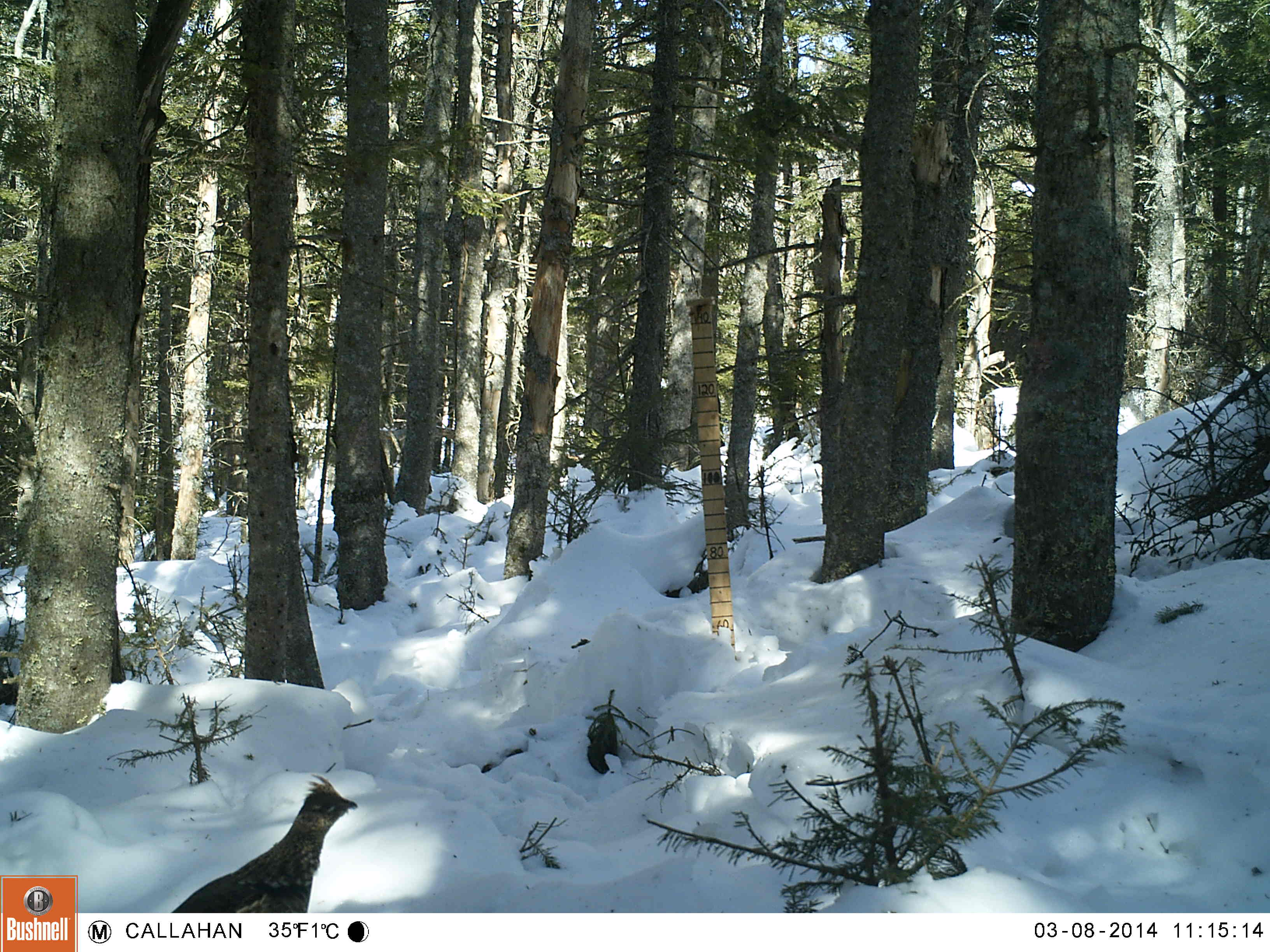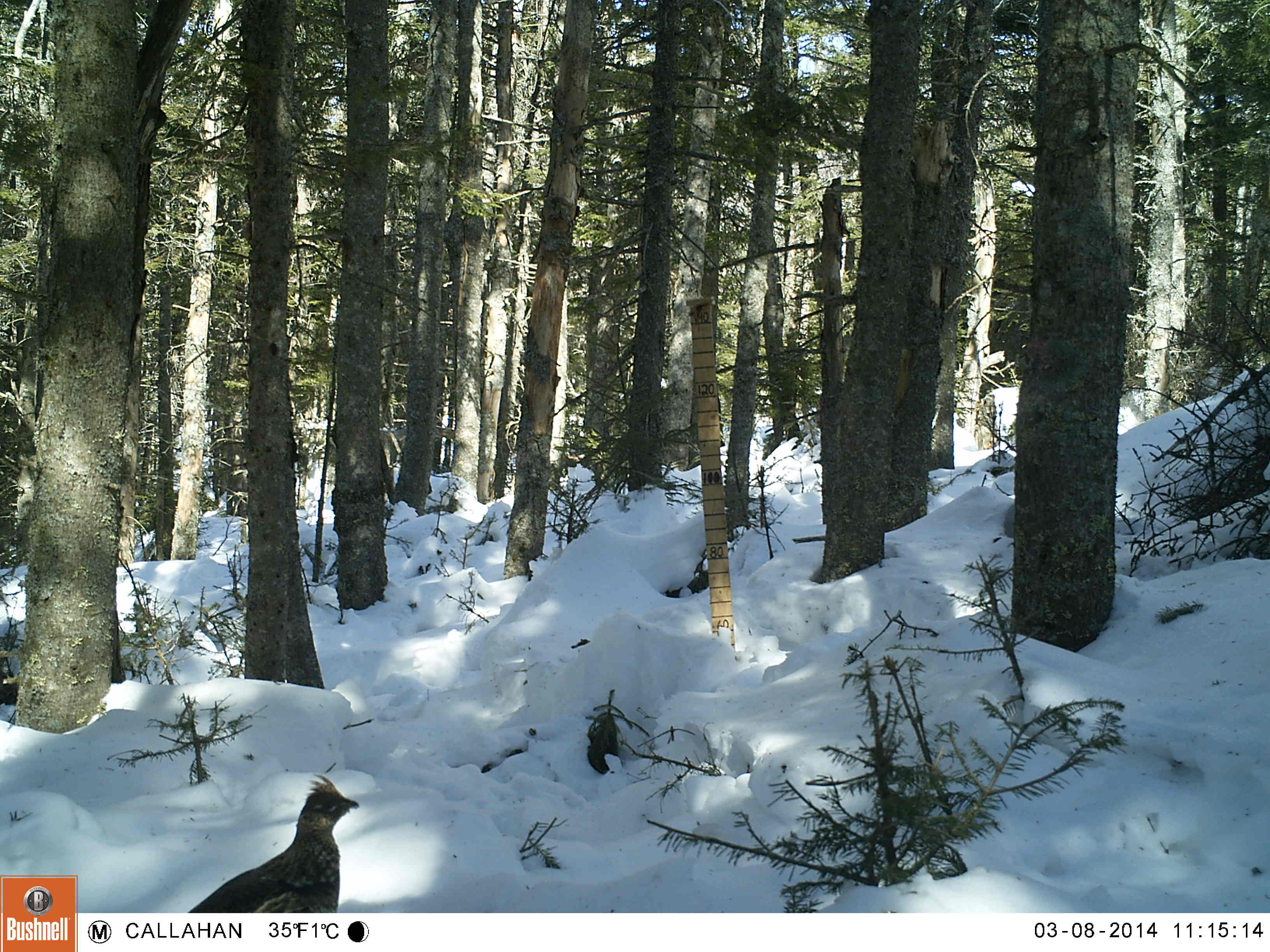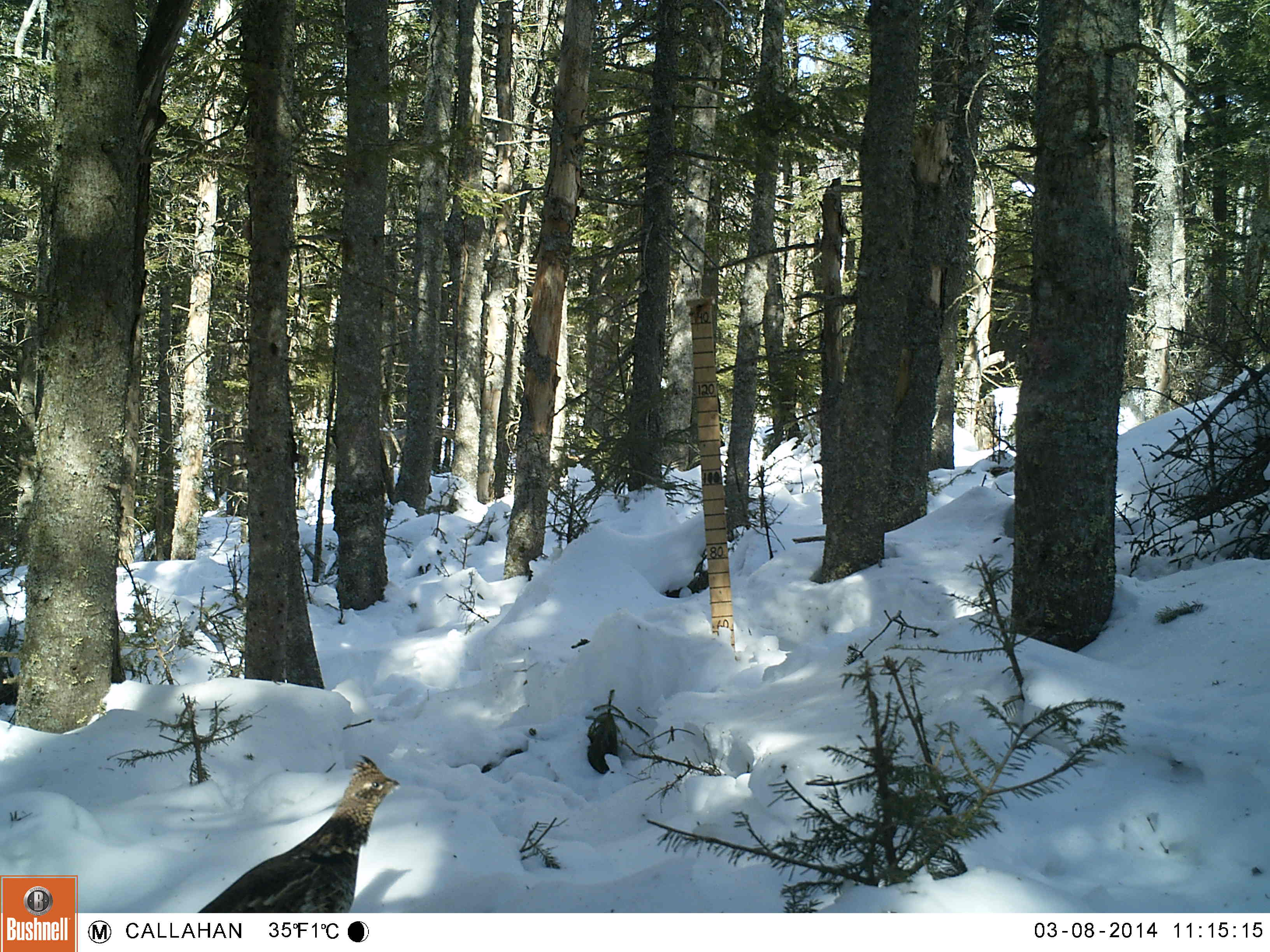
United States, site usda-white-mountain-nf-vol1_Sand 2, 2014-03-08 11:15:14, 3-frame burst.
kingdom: Animalia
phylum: Chordata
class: Aves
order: Galliformes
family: Phasianidae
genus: Bonasa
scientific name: Bonasa umbellus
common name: ruffed grouse